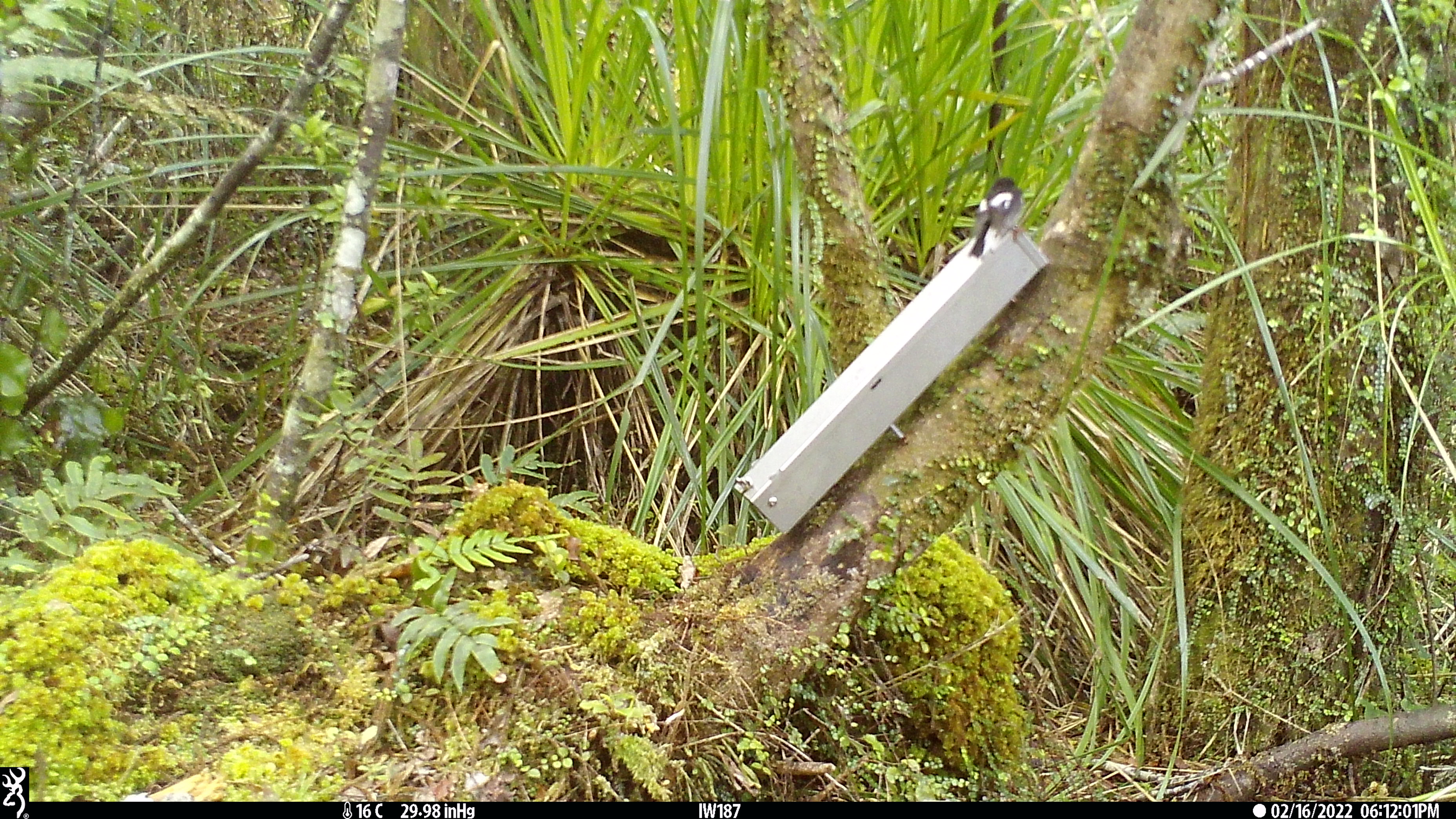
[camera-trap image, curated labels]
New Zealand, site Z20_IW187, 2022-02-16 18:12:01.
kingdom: Animalia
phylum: Chordata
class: Aves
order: Passeriformes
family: Petroicidae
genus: Petroica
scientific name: Petroica macrocephala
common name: tomtit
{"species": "tomtit (Petroica macrocephala)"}